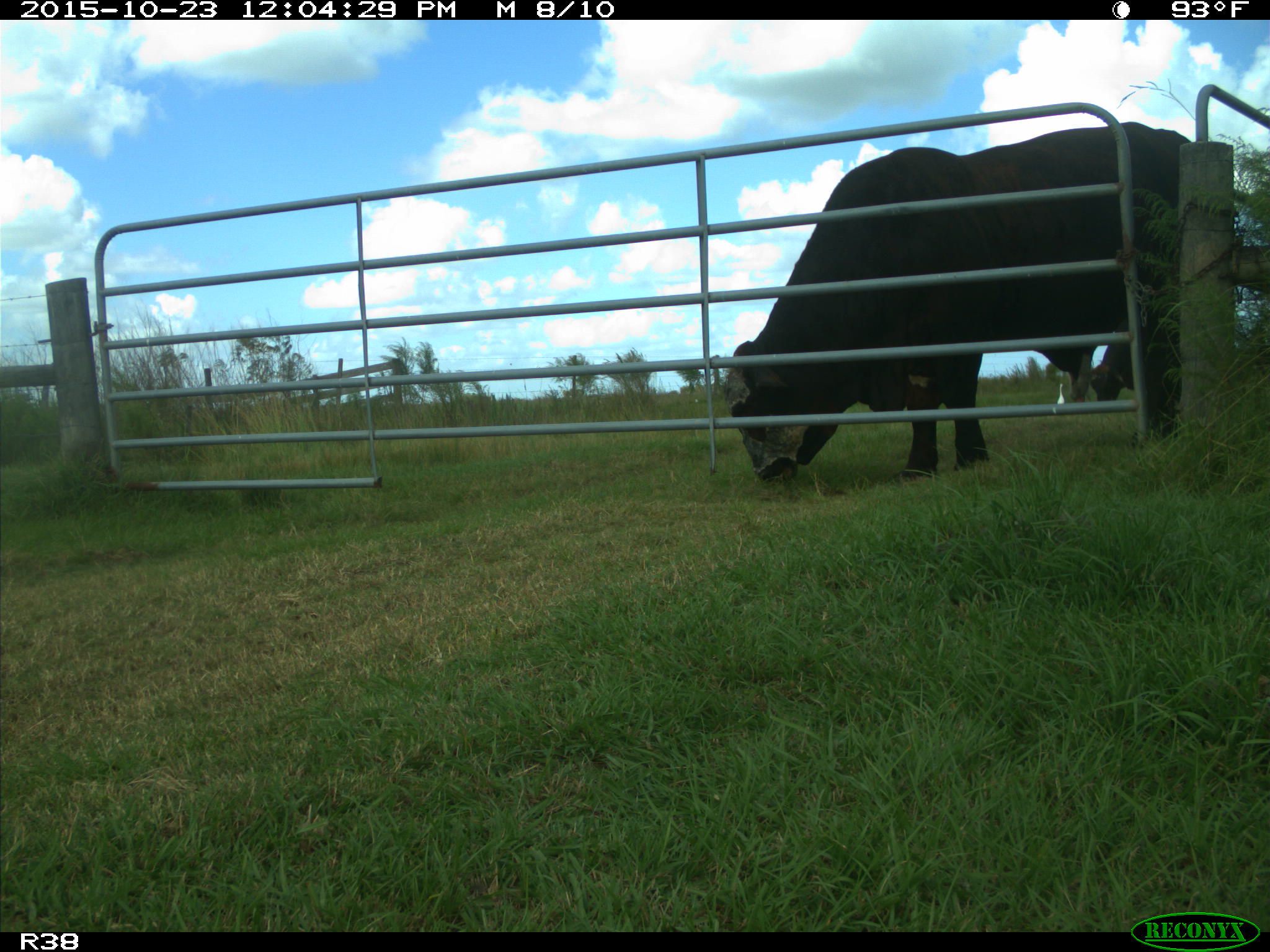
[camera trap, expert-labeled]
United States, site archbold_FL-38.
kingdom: Animalia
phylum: Chordata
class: Mammalia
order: Artiodactyla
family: Bovidae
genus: Bos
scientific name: Bos taurus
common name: domestic cow